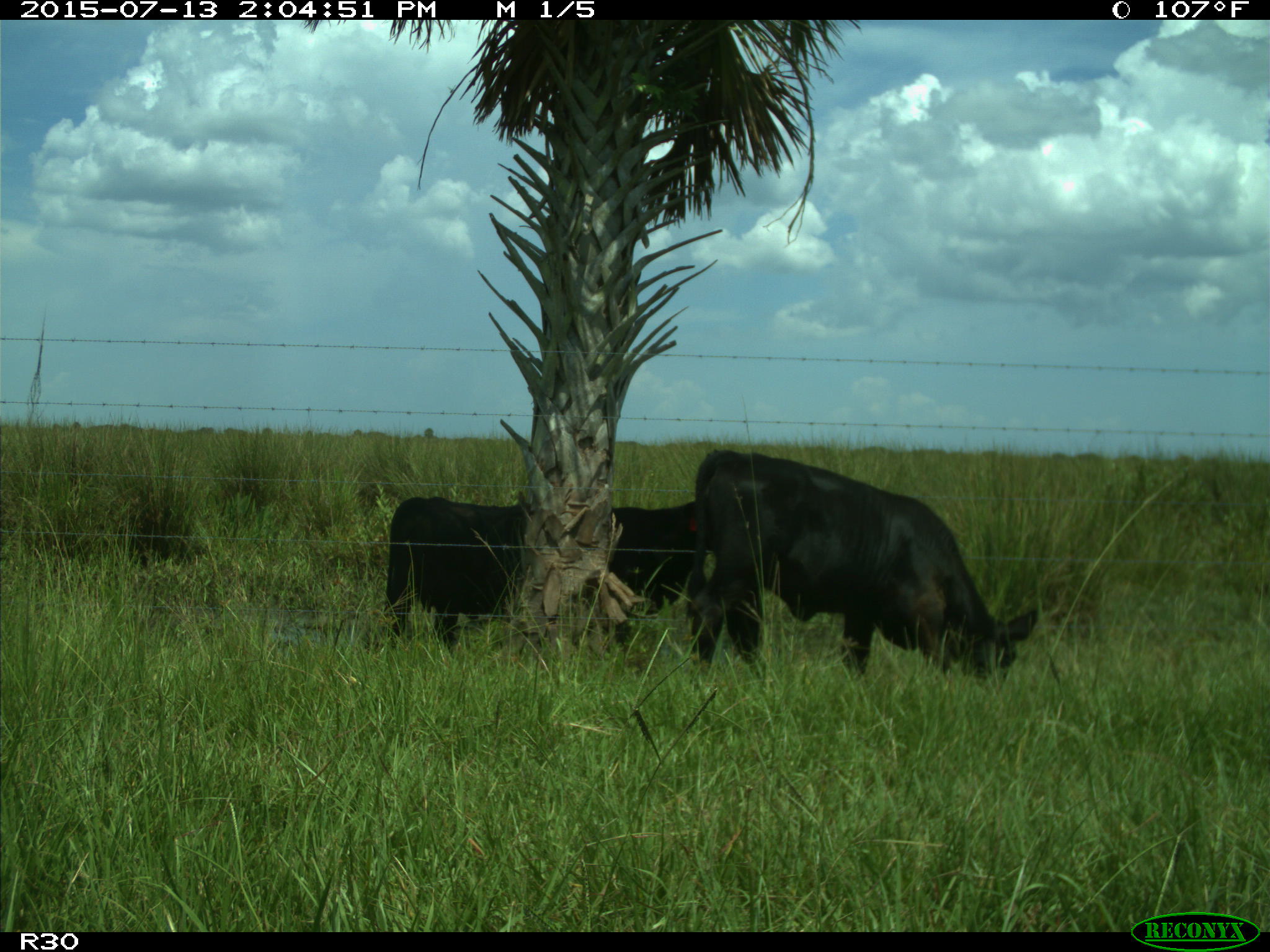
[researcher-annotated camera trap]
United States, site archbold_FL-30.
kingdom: Animalia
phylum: Chordata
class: Mammalia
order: Artiodactyla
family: Bovidae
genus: Bos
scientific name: Bos taurus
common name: domestic cow